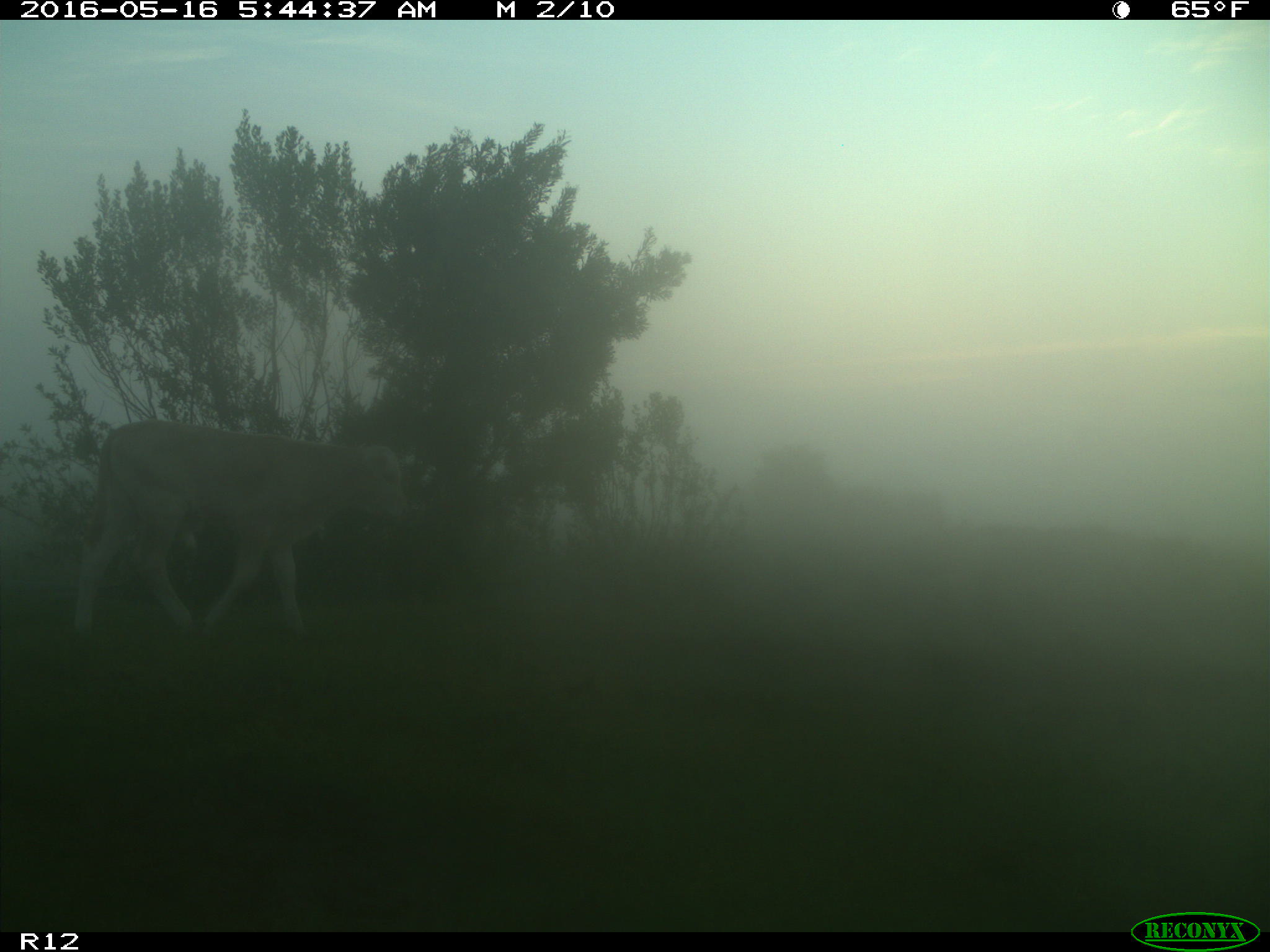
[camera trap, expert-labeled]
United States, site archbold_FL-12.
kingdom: Animalia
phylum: Chordata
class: Mammalia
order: Artiodactyla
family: Bovidae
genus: Bos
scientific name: Bos taurus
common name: domestic cow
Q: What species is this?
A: Bos taurus (domestic cow).